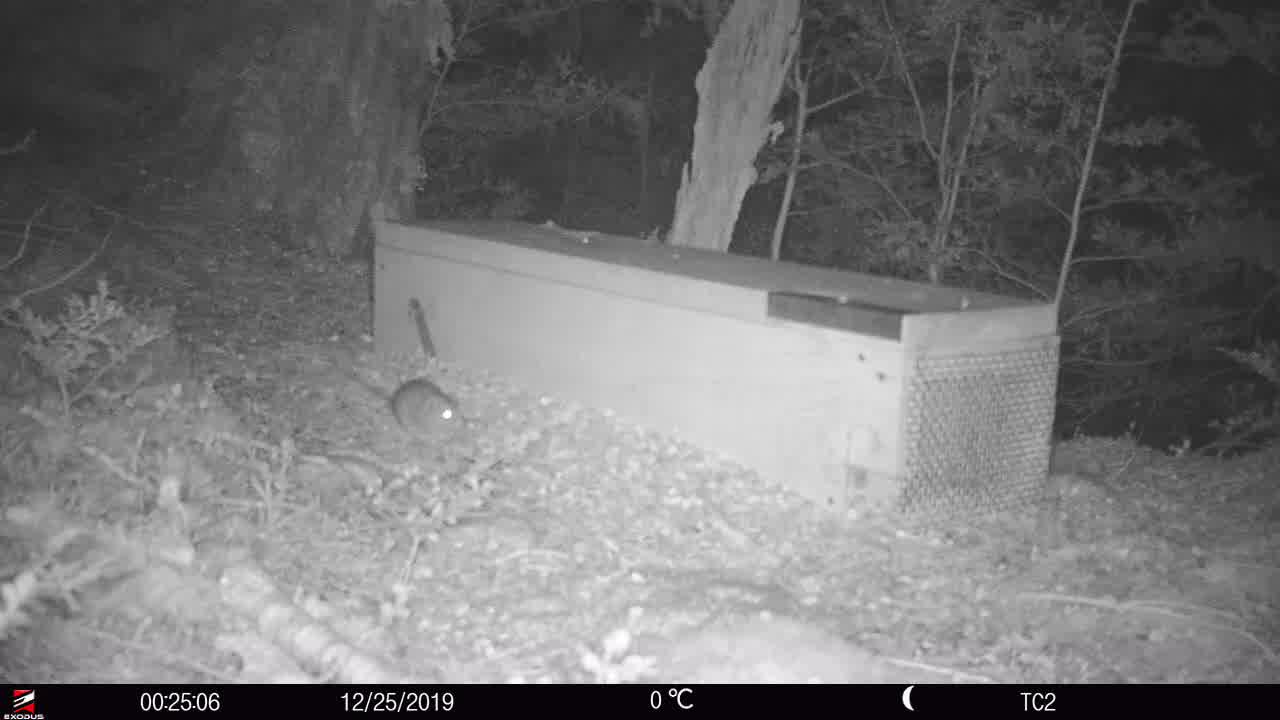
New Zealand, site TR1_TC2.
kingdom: Animalia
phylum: Chordata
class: Mammalia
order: Rodentia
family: Muridae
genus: Rattus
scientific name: Rattus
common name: rat